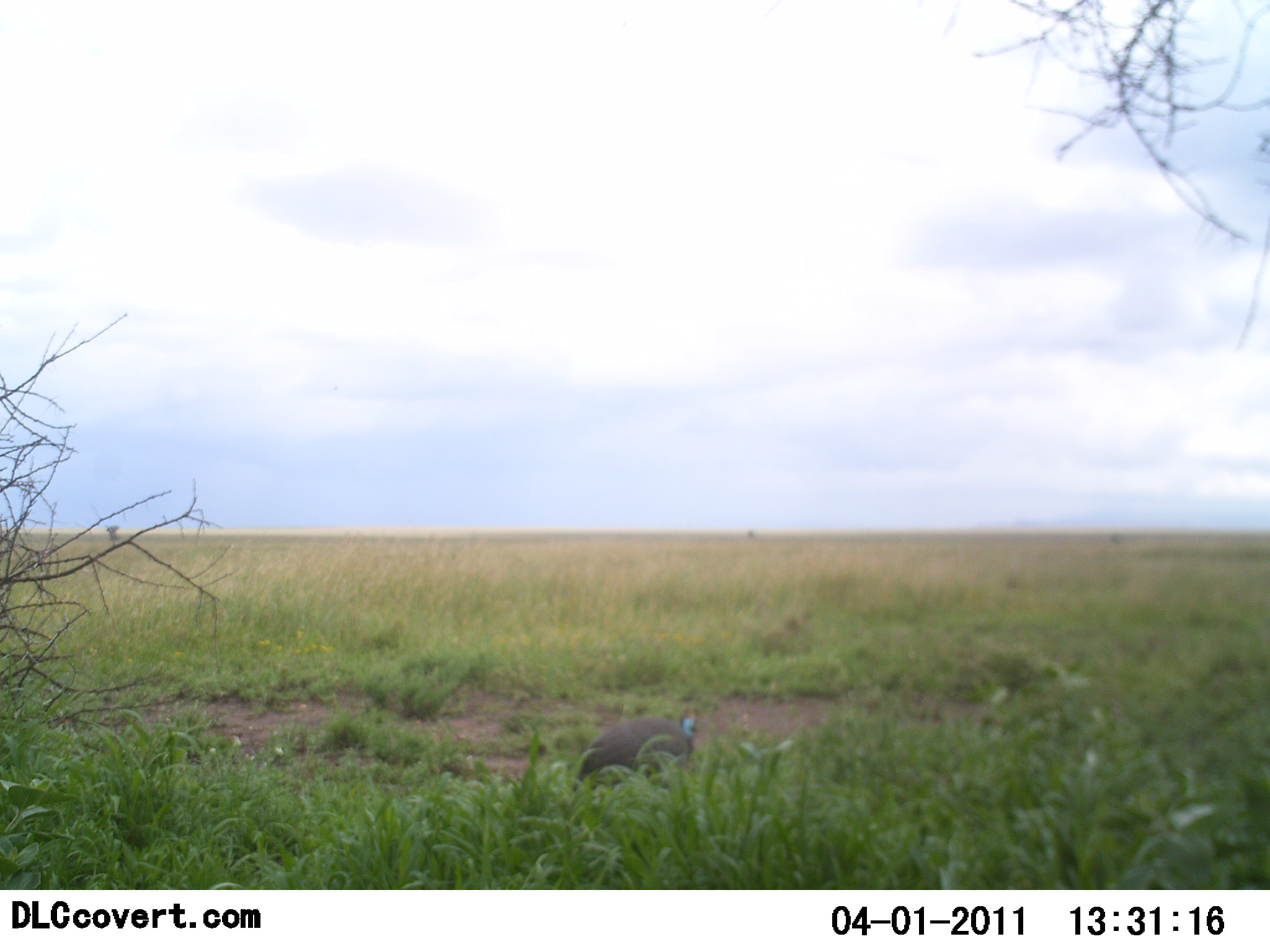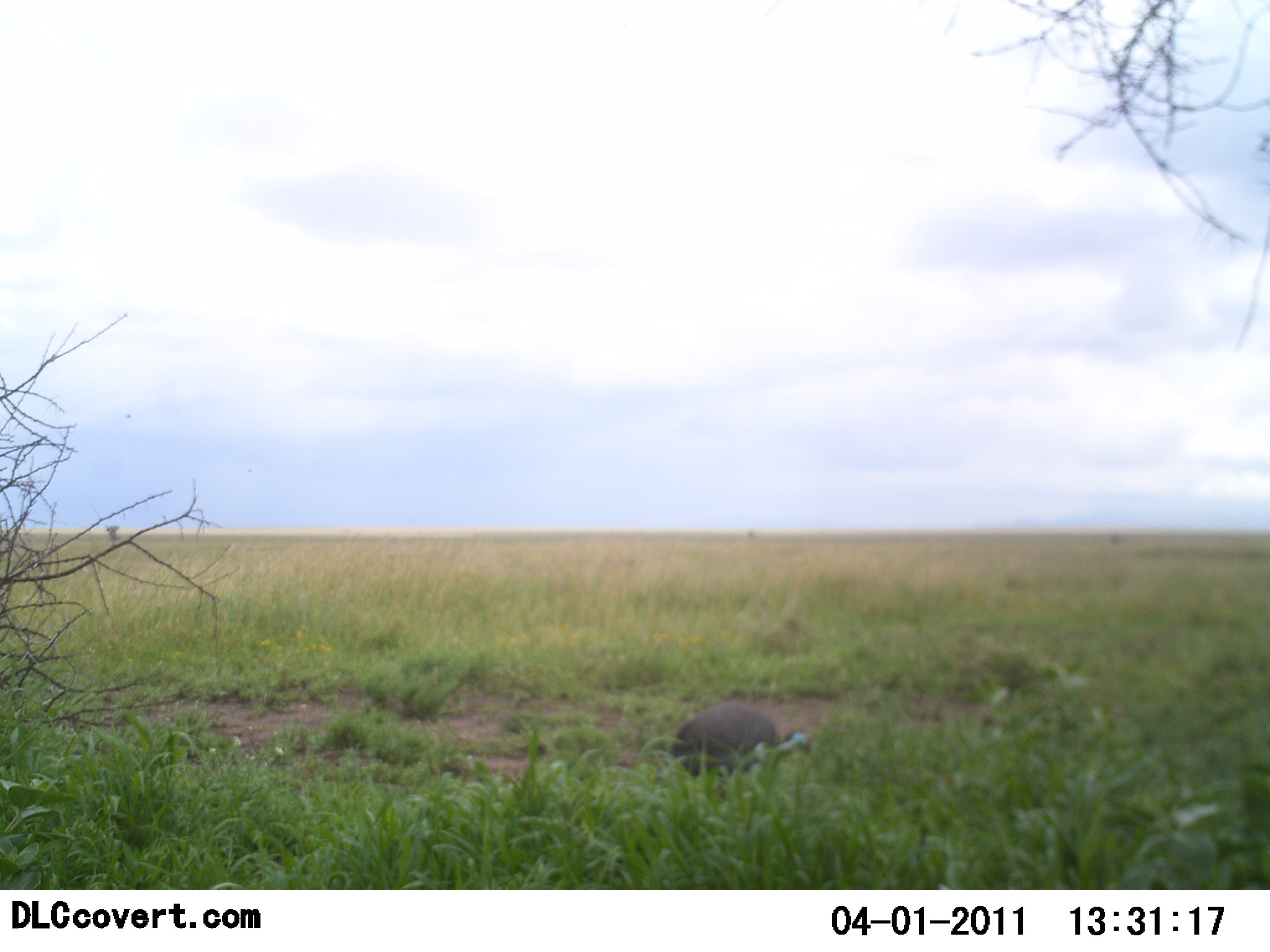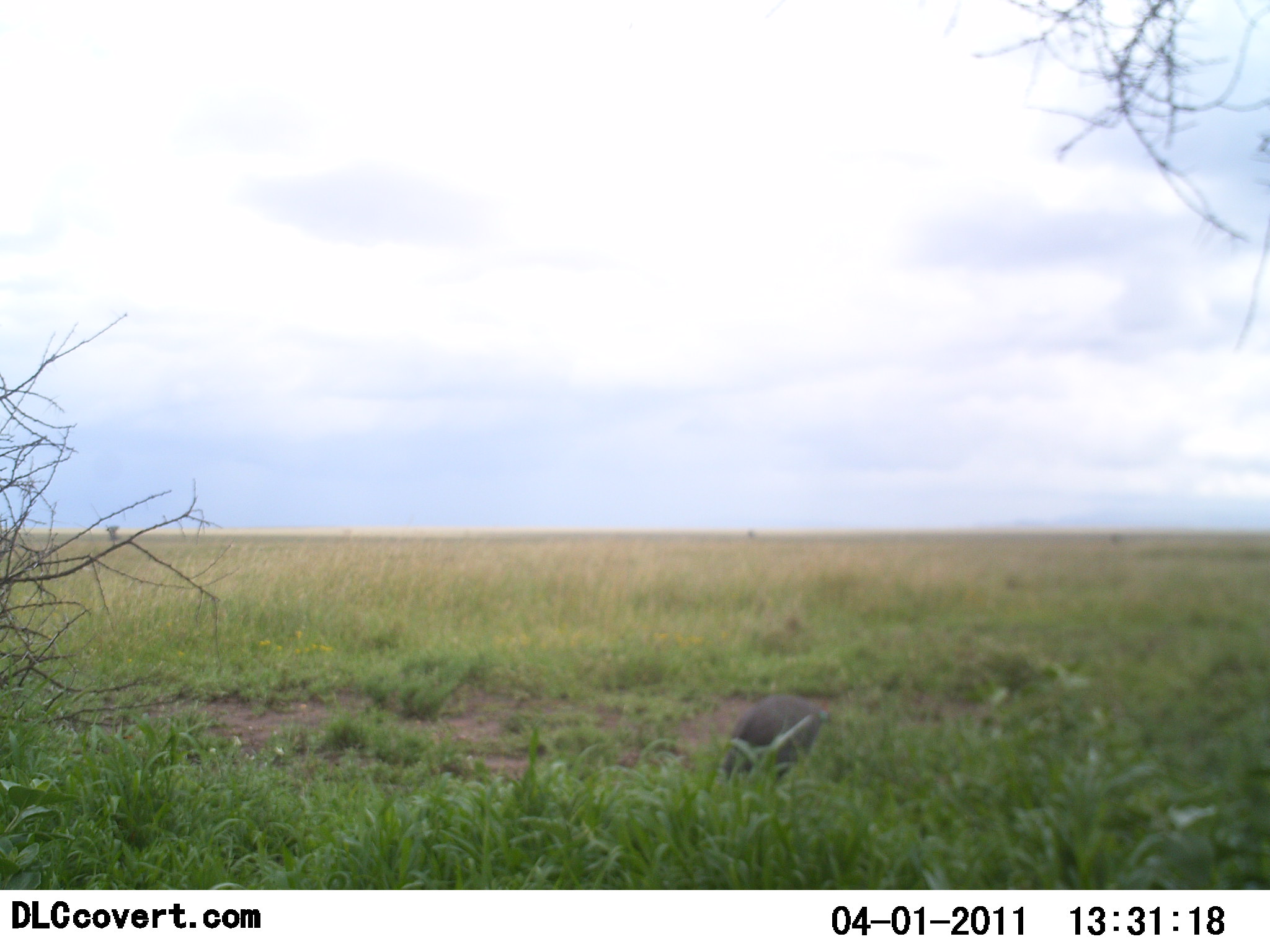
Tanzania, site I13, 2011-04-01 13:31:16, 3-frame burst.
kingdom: Animalia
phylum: Chordata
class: Aves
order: Galliformes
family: Numididae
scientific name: Numididae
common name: guinea fowl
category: guineafowl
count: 1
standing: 0%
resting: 0%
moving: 100%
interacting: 0%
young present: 0%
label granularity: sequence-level